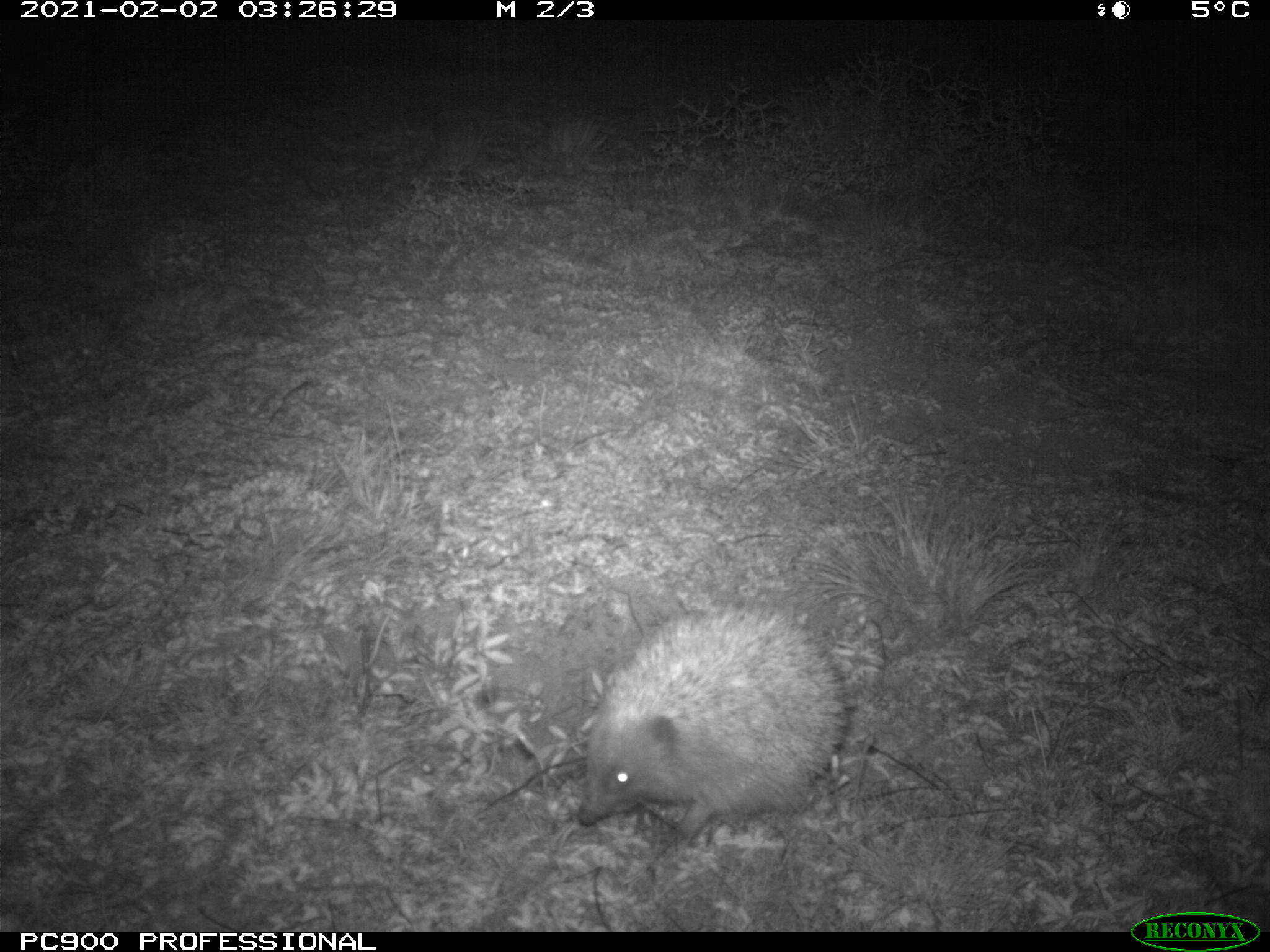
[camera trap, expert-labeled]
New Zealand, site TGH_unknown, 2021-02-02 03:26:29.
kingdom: Animalia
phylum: Chordata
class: Mammalia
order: Eulipotyphla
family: Erinaceidae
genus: Erinaceus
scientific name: Erinaceus europaeus europaeus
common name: european hedgehog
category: hedgehog